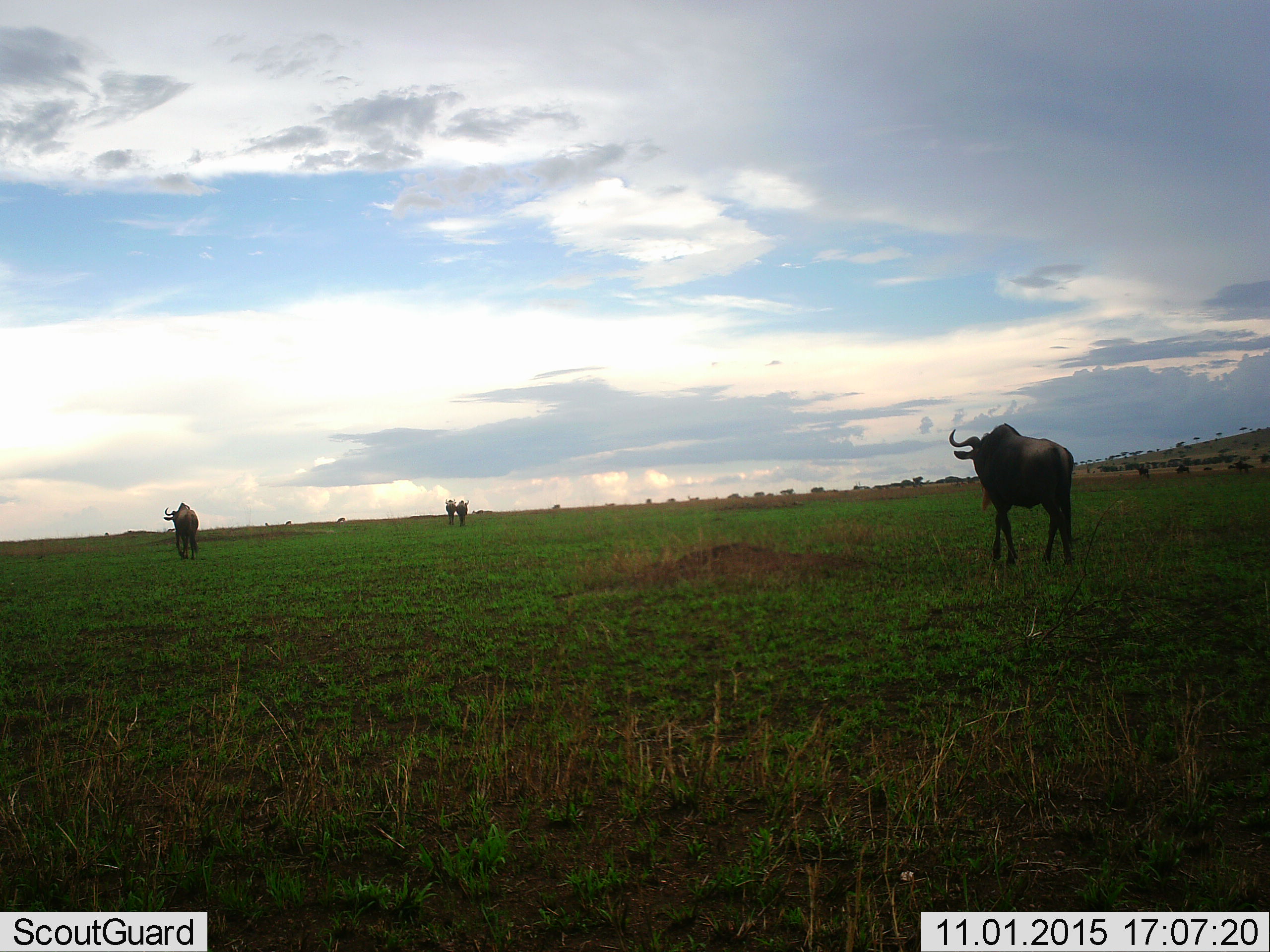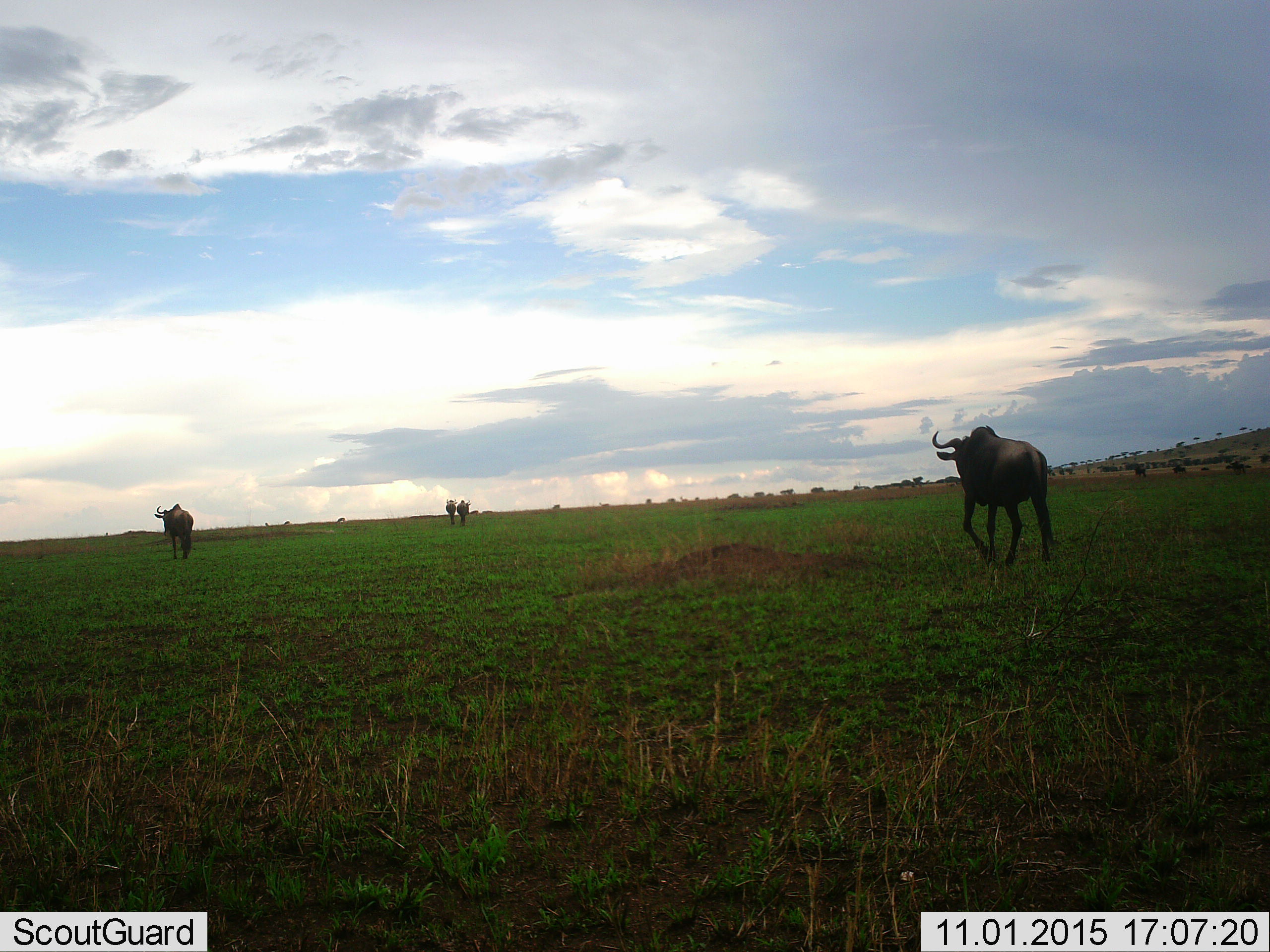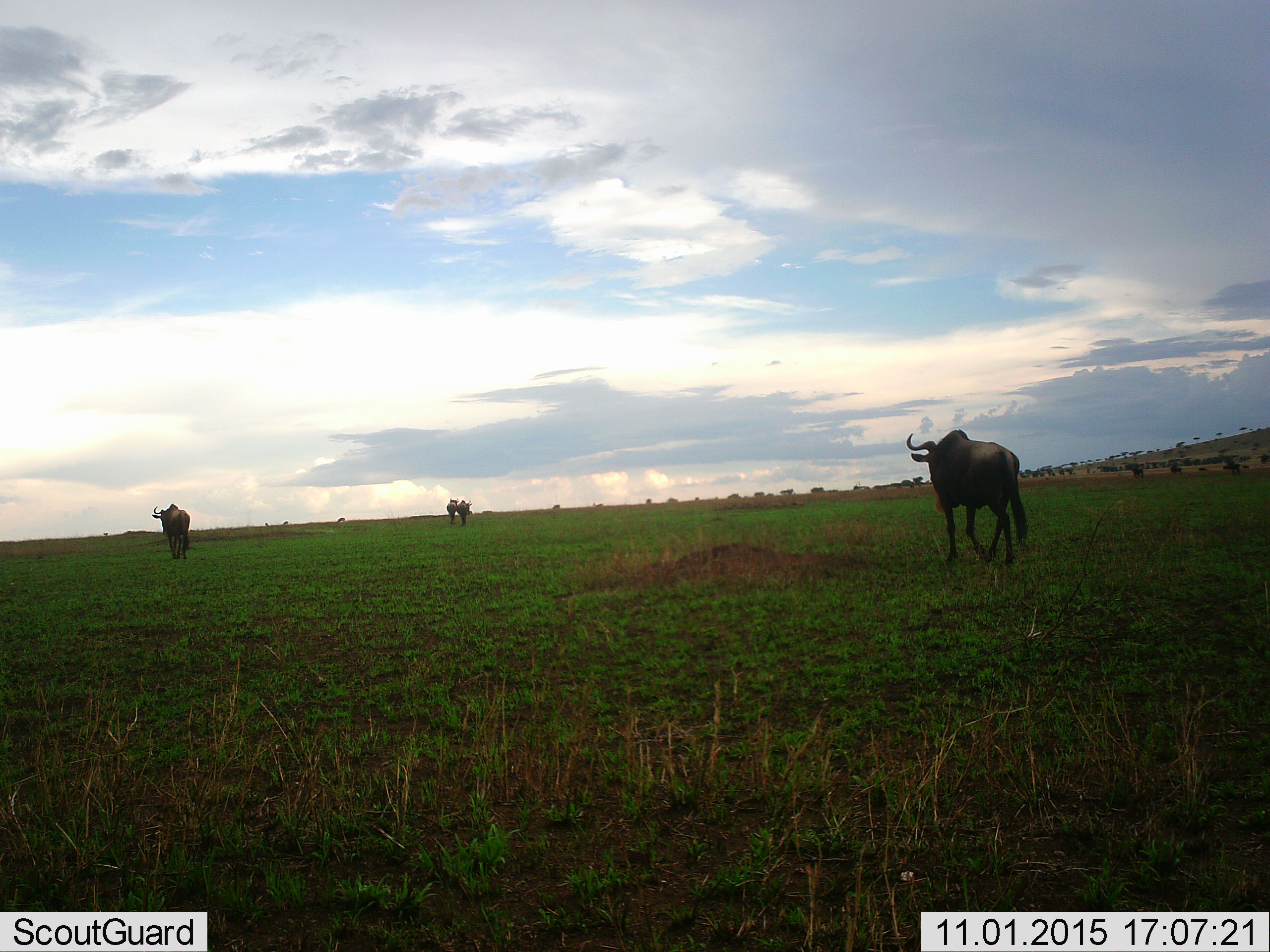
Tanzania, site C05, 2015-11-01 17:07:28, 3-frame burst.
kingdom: Animalia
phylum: Chordata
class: Mammalia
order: Artiodactyla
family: Bovidae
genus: Connochaetes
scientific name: Connochaetes taurinus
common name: blue wildebeest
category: wildebeest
Wildebeest (blue wildebeest) (Connochaetes taurinus), count 7. Behavior (volunteer vote fractions): standing 0%, resting 0%, moving 100%, interacting 0%. Young present (vote fraction): 8%. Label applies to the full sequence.